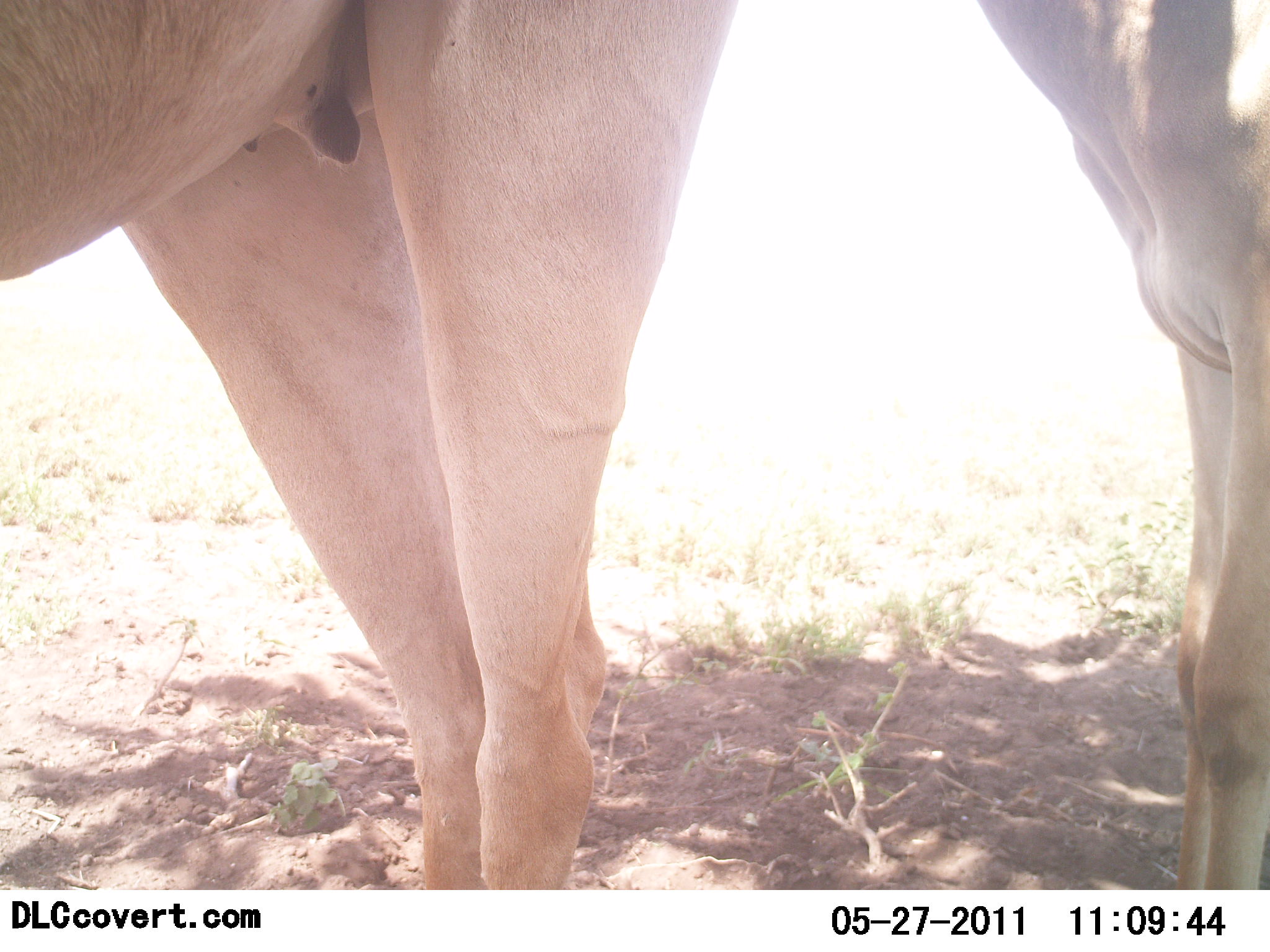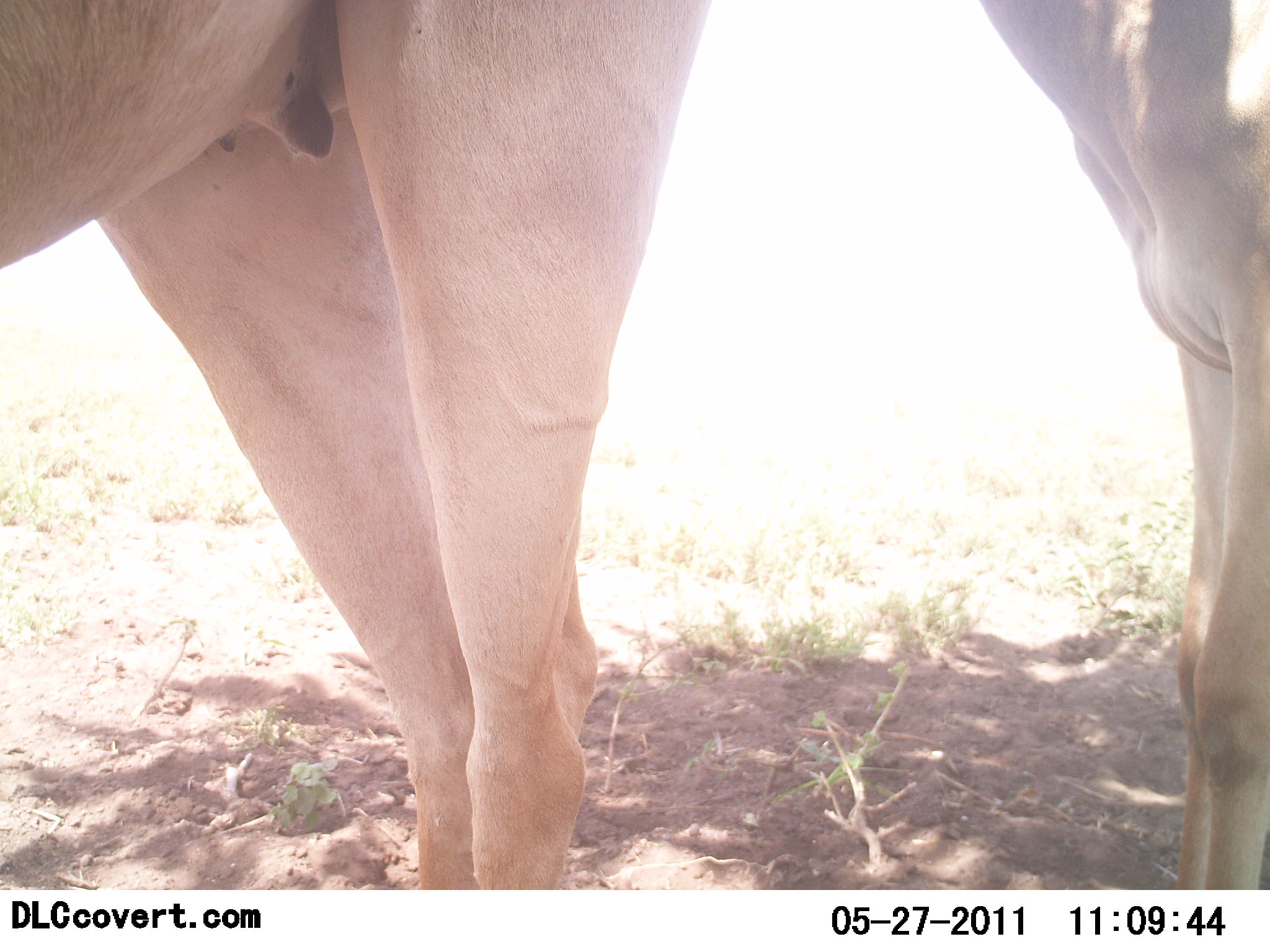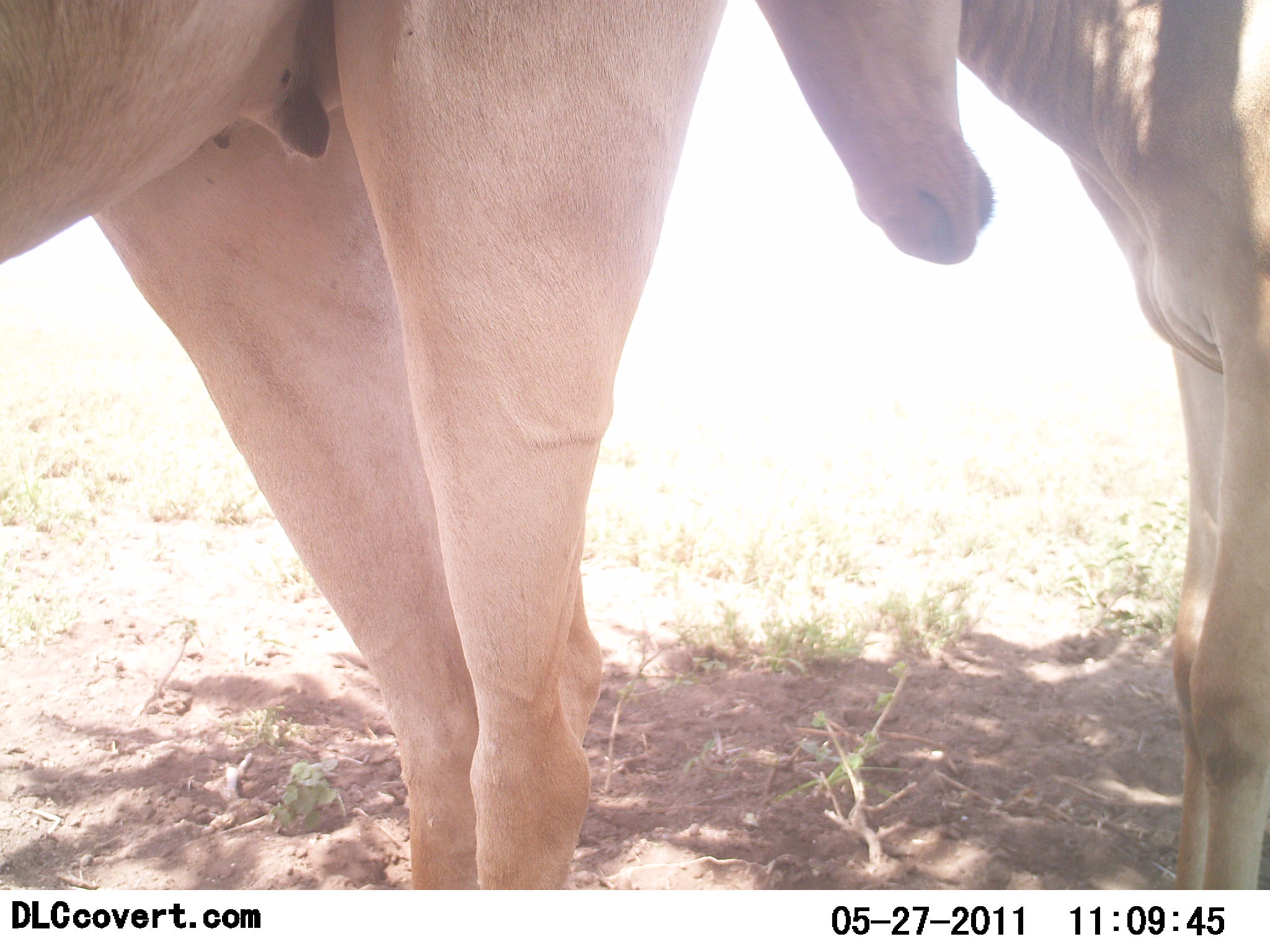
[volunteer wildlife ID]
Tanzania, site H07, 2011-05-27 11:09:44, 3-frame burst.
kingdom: Animalia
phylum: Chordata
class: Mammalia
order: Artiodactyla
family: Bovidae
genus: Alcelaphus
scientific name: Alcelaphus buselaphus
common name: hartebeest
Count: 2.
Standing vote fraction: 92%.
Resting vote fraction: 0%.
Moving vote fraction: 8%.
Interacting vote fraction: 15%.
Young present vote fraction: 23%.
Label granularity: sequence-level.